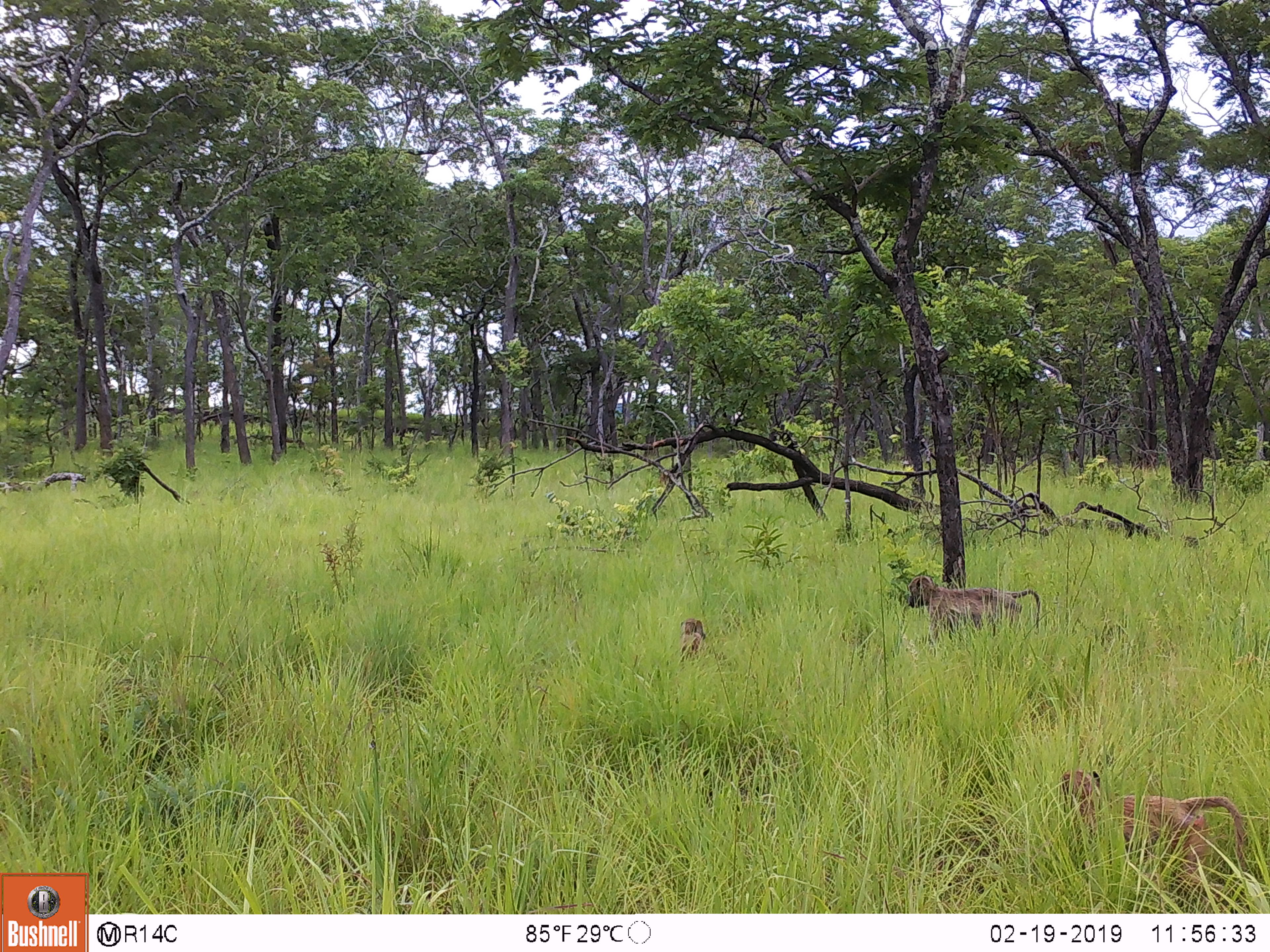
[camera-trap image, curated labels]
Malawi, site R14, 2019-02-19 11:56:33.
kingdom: Animalia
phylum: Chordata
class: Mammalia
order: Primates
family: Cercopithecidae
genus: Papio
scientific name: Papio cynocephalus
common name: yellow baboon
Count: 3.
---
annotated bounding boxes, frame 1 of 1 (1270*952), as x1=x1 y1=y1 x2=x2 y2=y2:
yellow baboon: x1=1050 y1=763 x2=1255 y2=898; x1=904 y1=576 x2=1049 y2=635; x1=675 y1=610 x2=714 y2=664